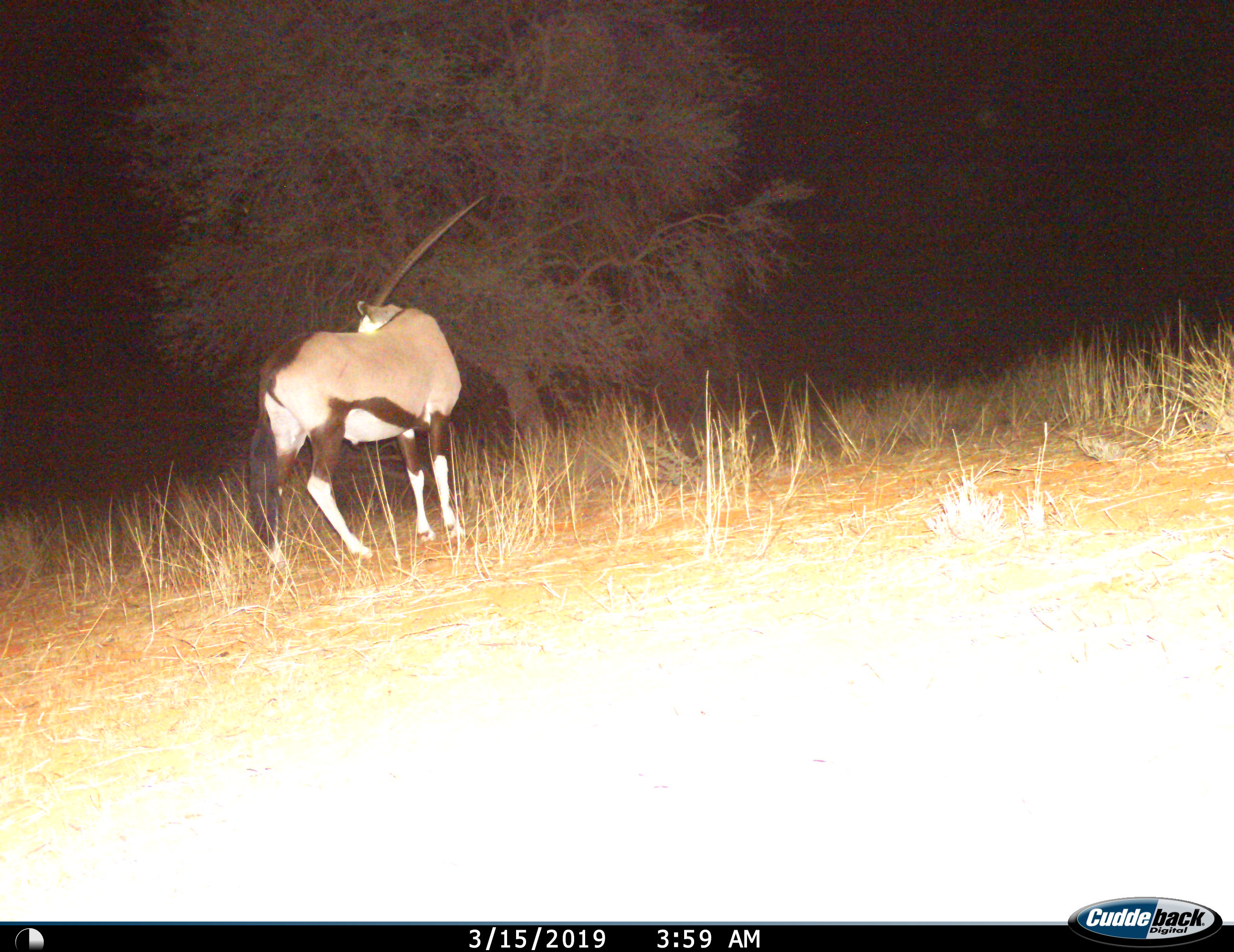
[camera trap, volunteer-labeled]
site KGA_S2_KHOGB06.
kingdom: Animalia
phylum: Chordata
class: Mammalia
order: Artiodactyla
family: Bovidae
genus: Oryx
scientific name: Oryx gazella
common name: gemsbok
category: oryx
Oryx (gemsbok) (Oryx gazella), count 1. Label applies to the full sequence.